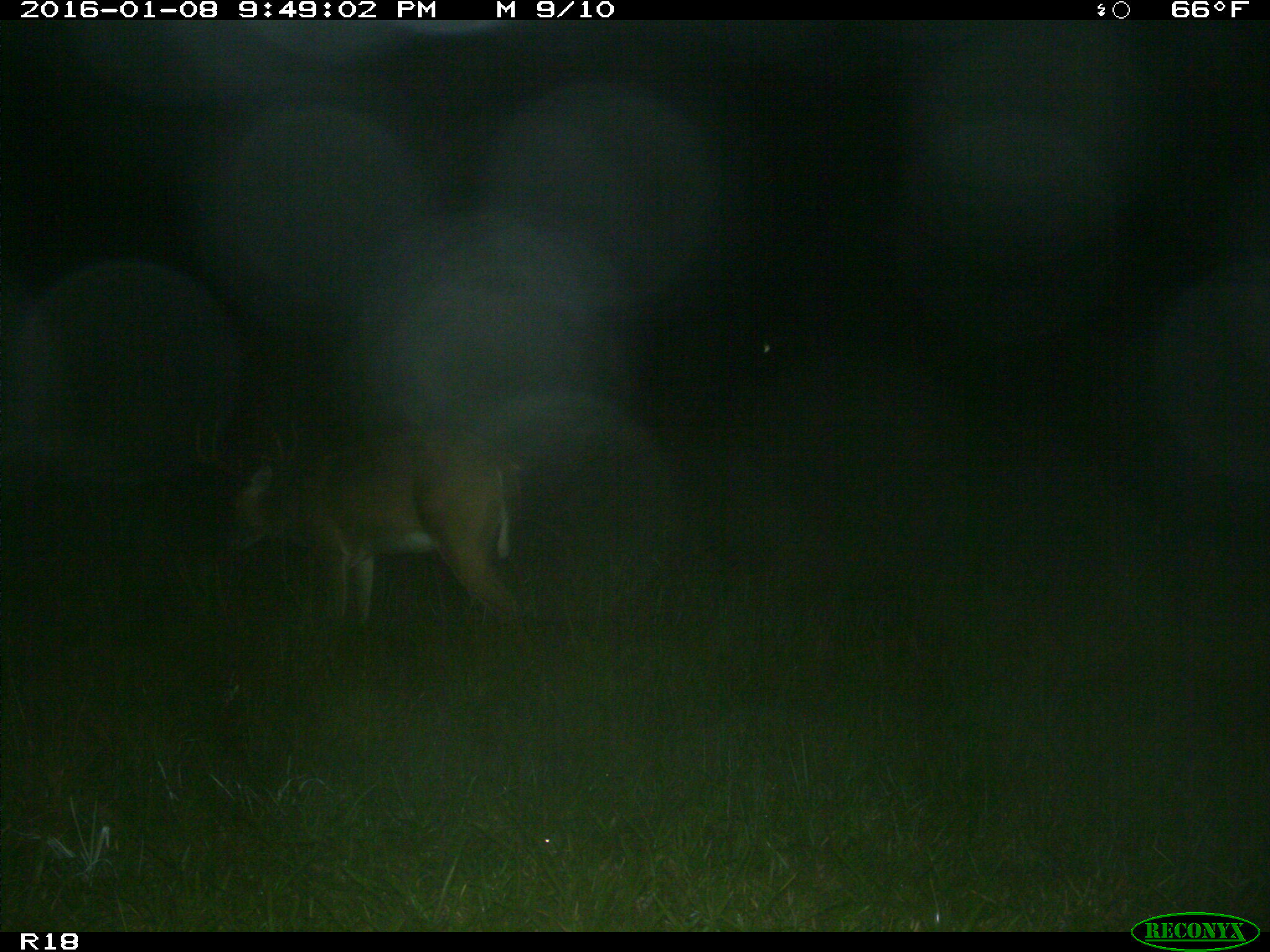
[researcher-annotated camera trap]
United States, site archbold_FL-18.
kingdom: Animalia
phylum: Chordata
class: Mammalia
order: Artiodactyla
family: Cervidae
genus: Odocoileus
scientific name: Odocoileus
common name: deer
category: unidentified deer